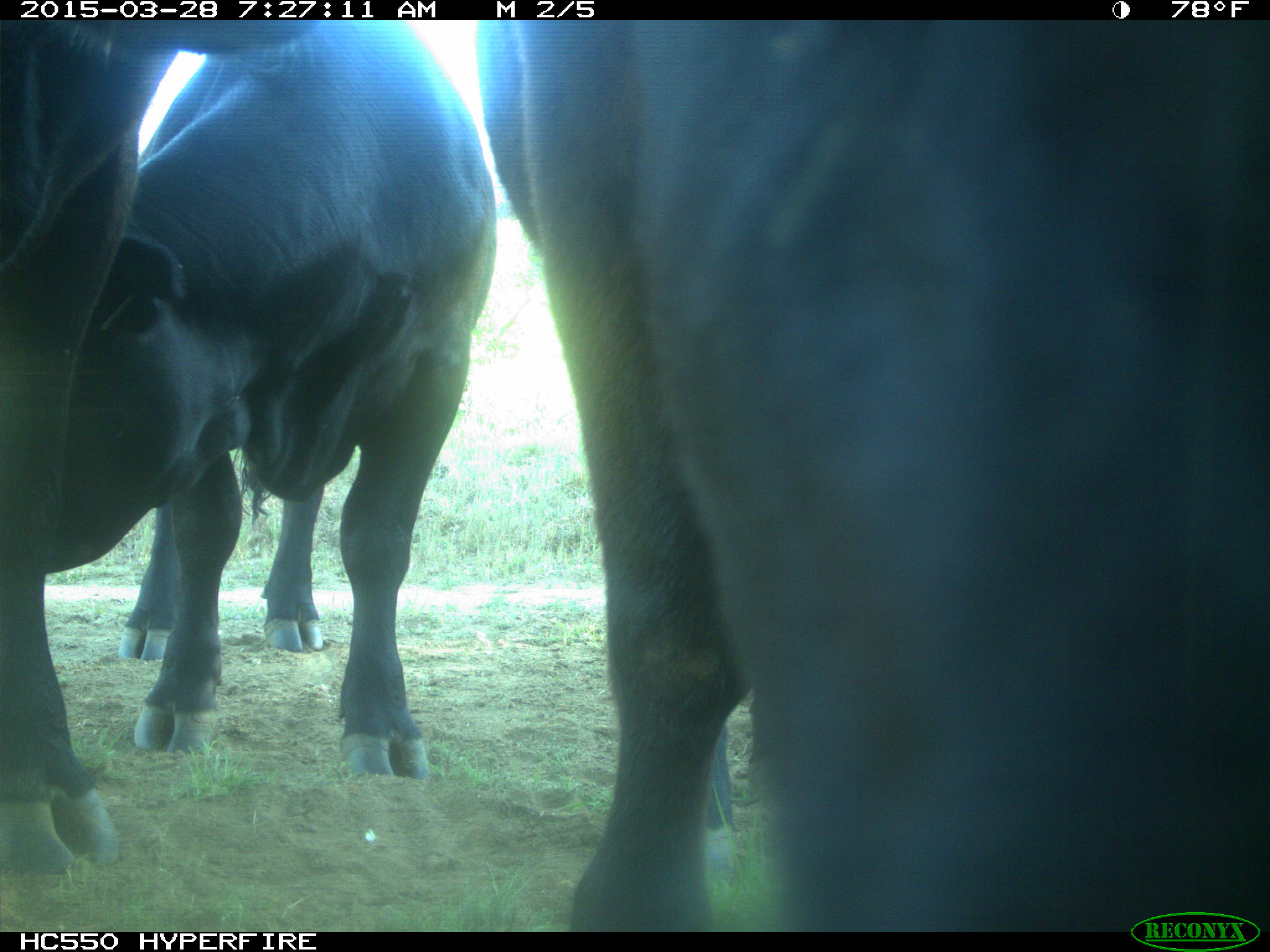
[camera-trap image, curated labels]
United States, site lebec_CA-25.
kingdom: Animalia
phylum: Chordata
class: Mammalia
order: Artiodactyla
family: Bovidae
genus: Bos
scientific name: Bos taurus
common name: domestic cow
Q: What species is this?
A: Bos taurus (domestic cow).